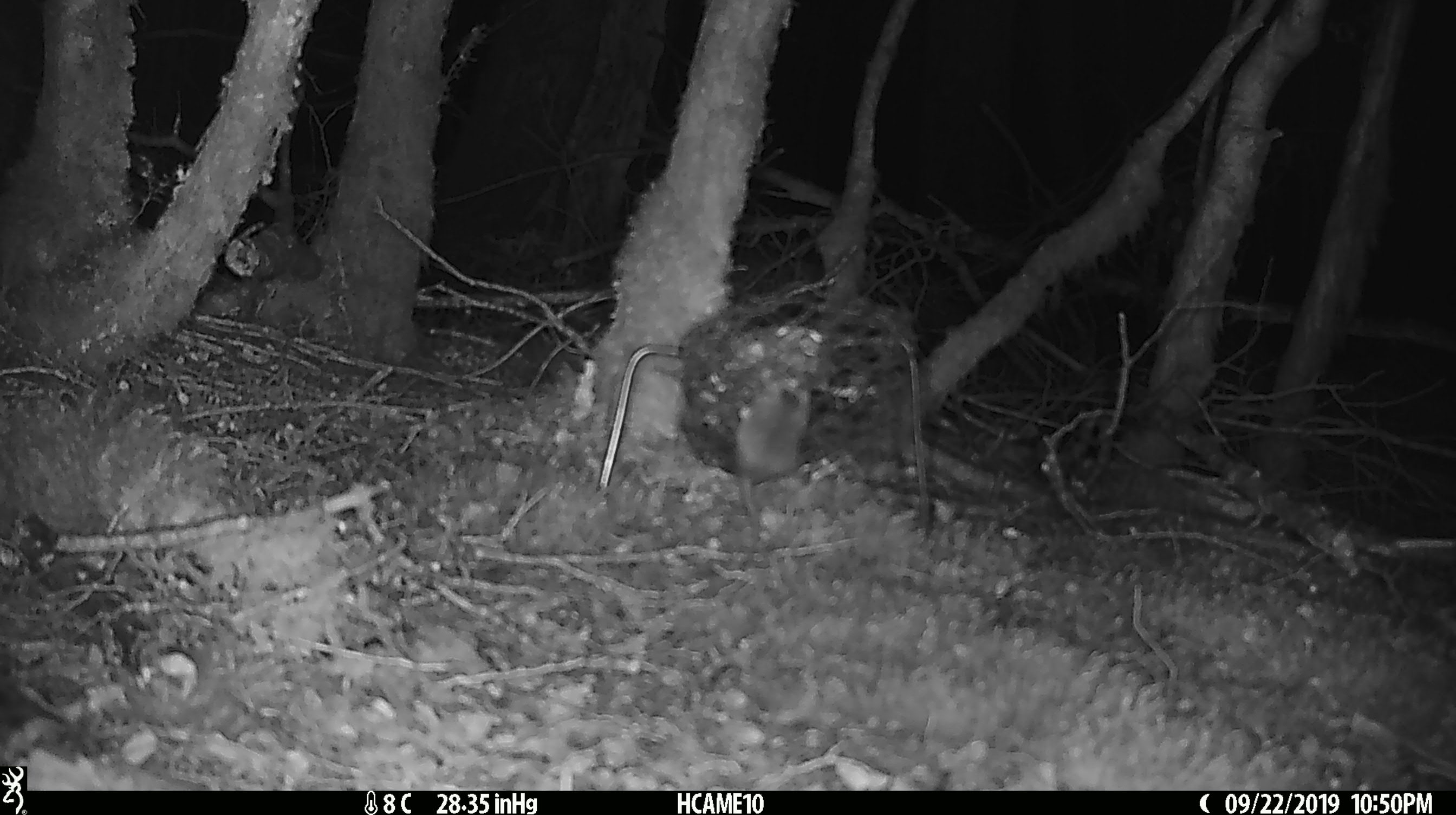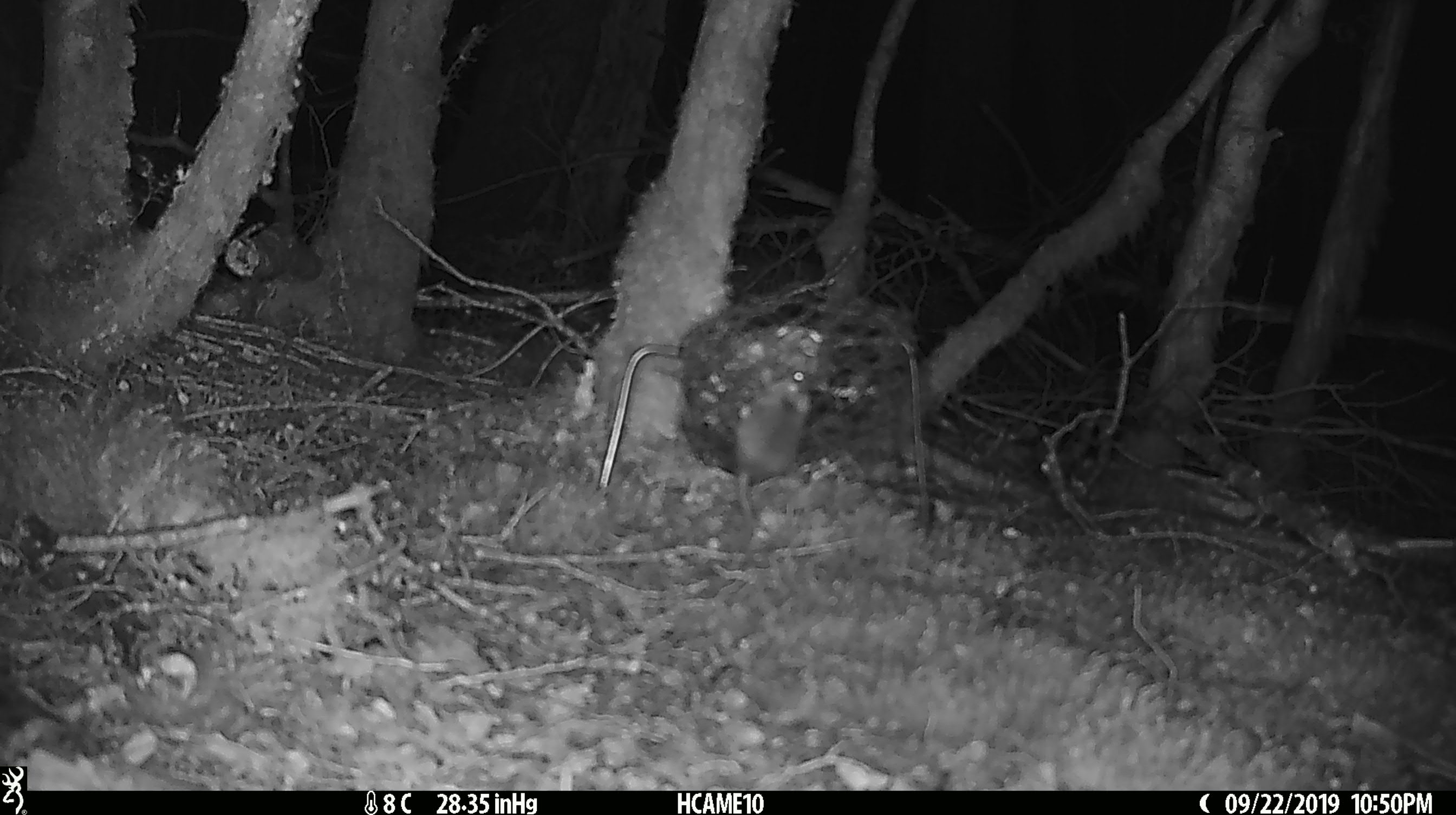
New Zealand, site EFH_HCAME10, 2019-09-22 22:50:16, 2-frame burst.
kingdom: Animalia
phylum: Chordata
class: Mammalia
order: Rodentia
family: Muridae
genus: Mus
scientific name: Mus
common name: mouse